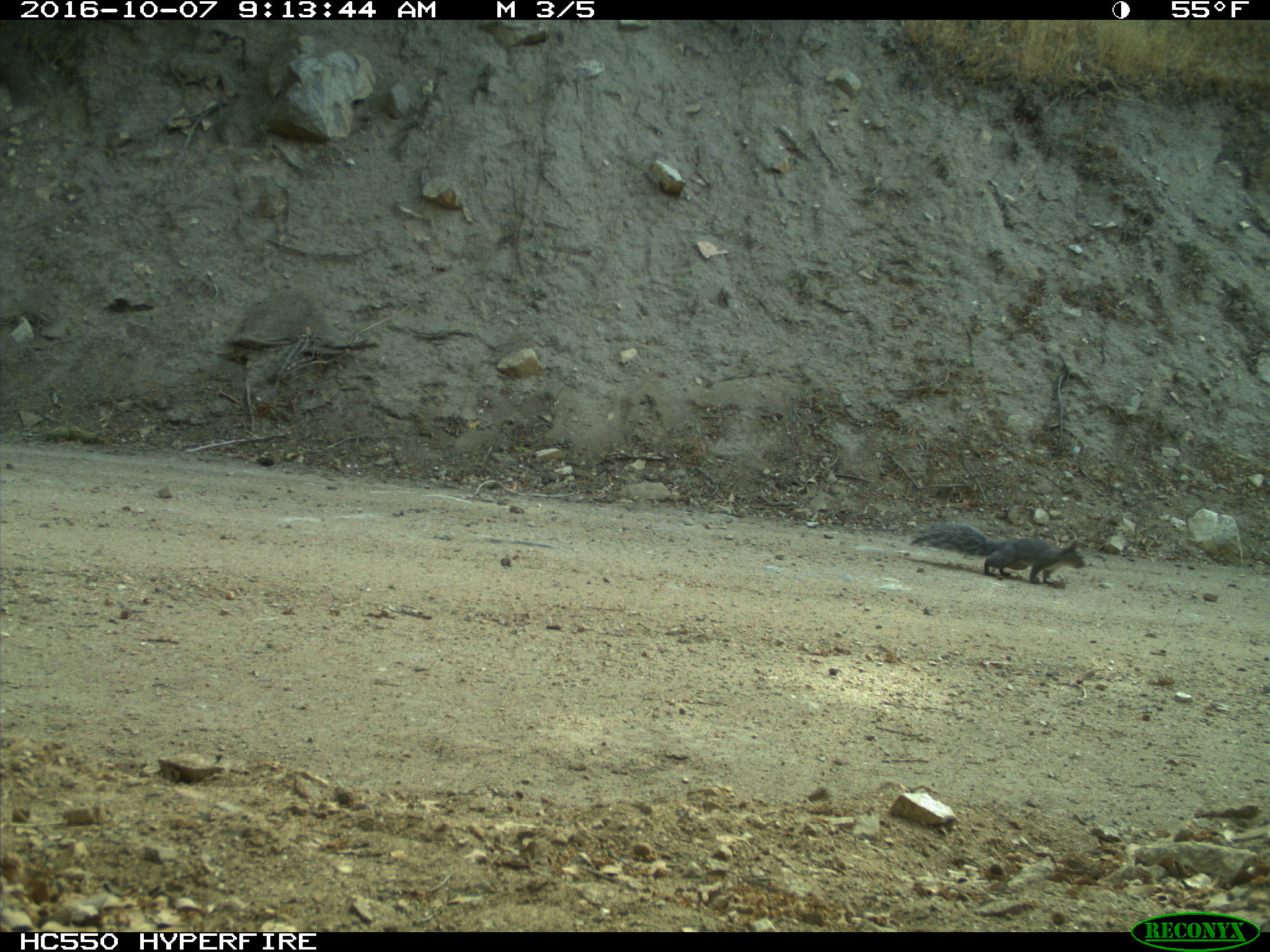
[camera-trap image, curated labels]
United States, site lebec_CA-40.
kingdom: Animalia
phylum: Chordata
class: Mammalia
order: Rodentia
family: Sciuridae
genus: Sciurus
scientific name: Sciurus carolinensis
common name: eastern gray squirrel